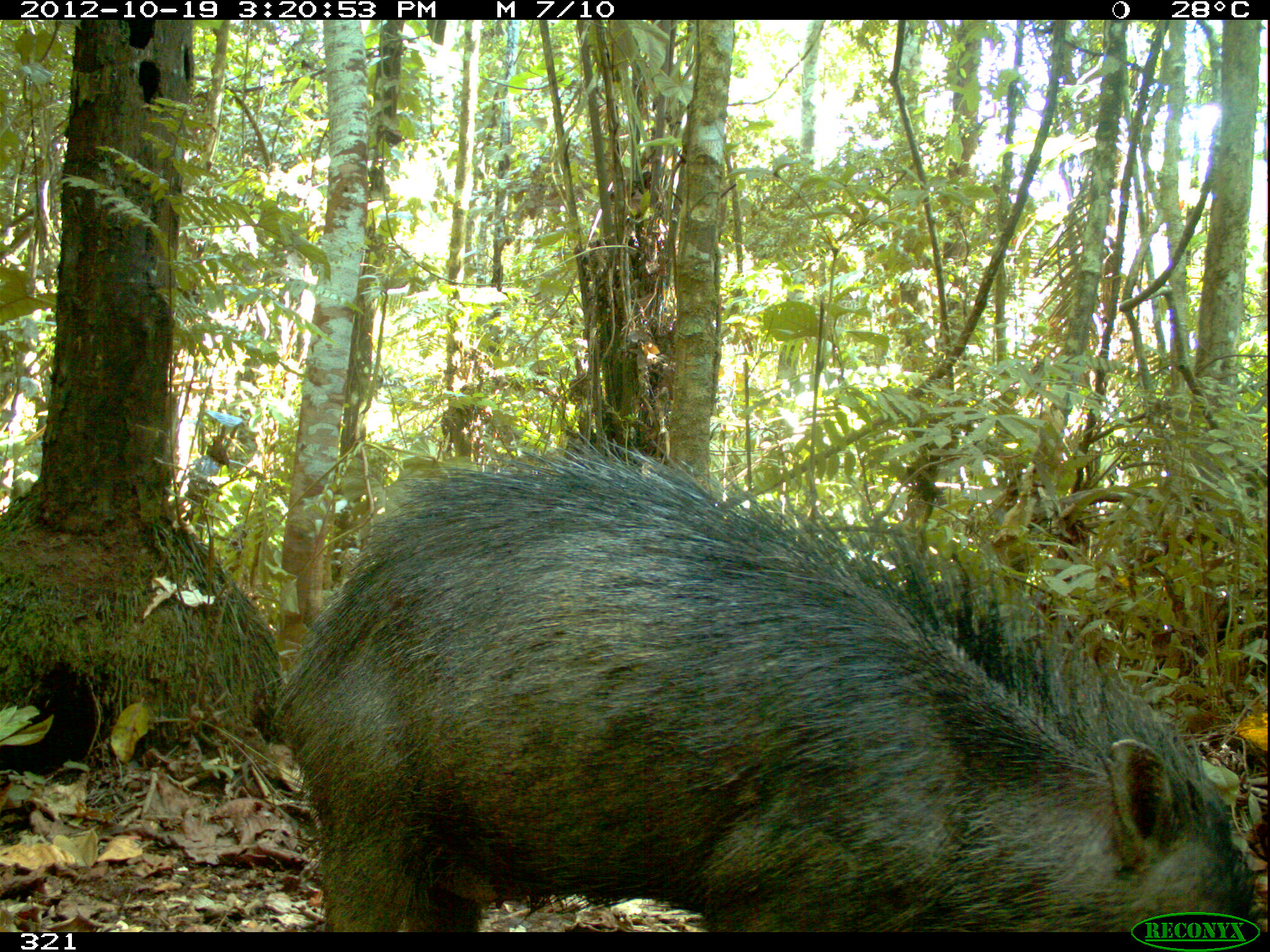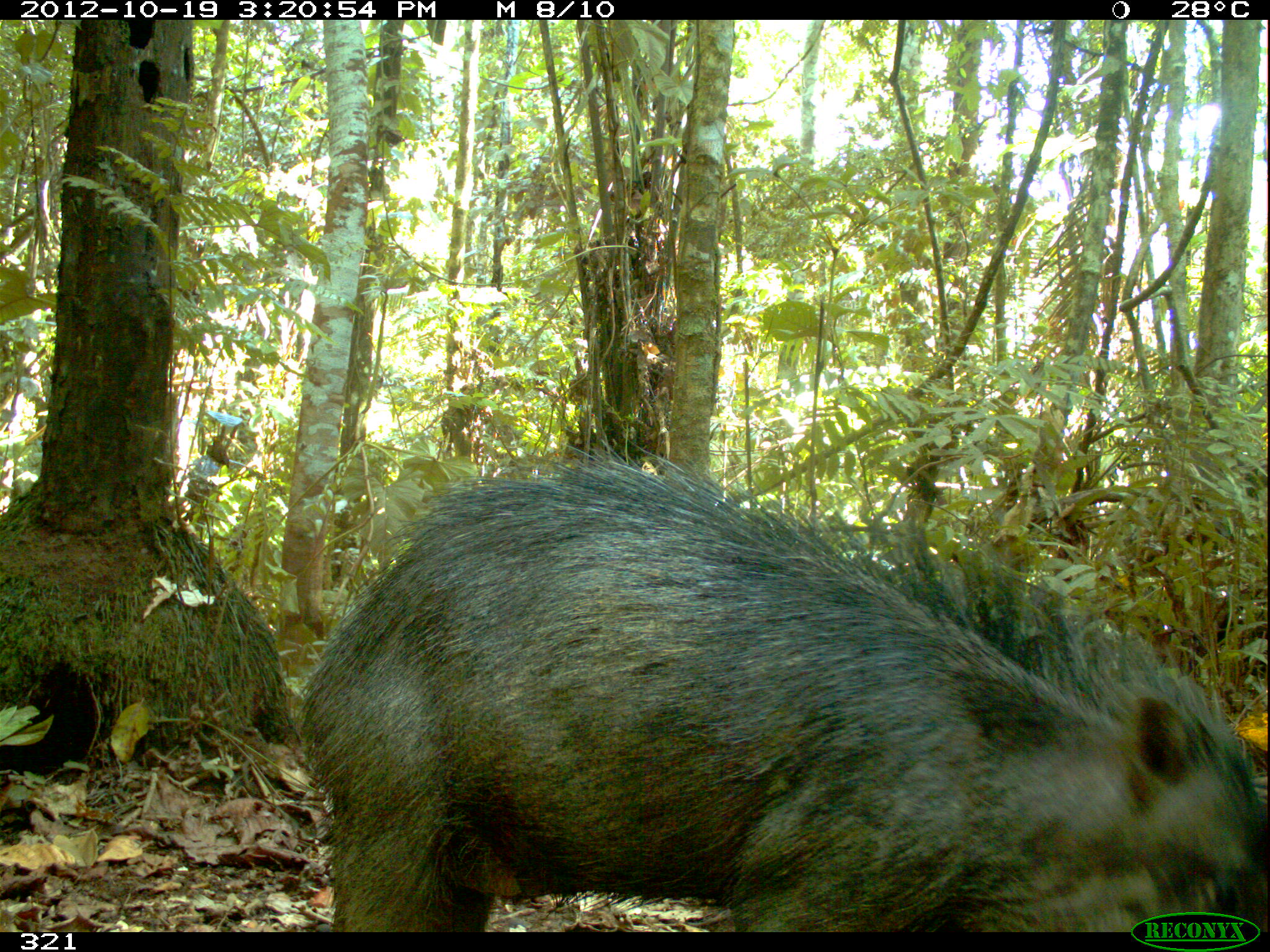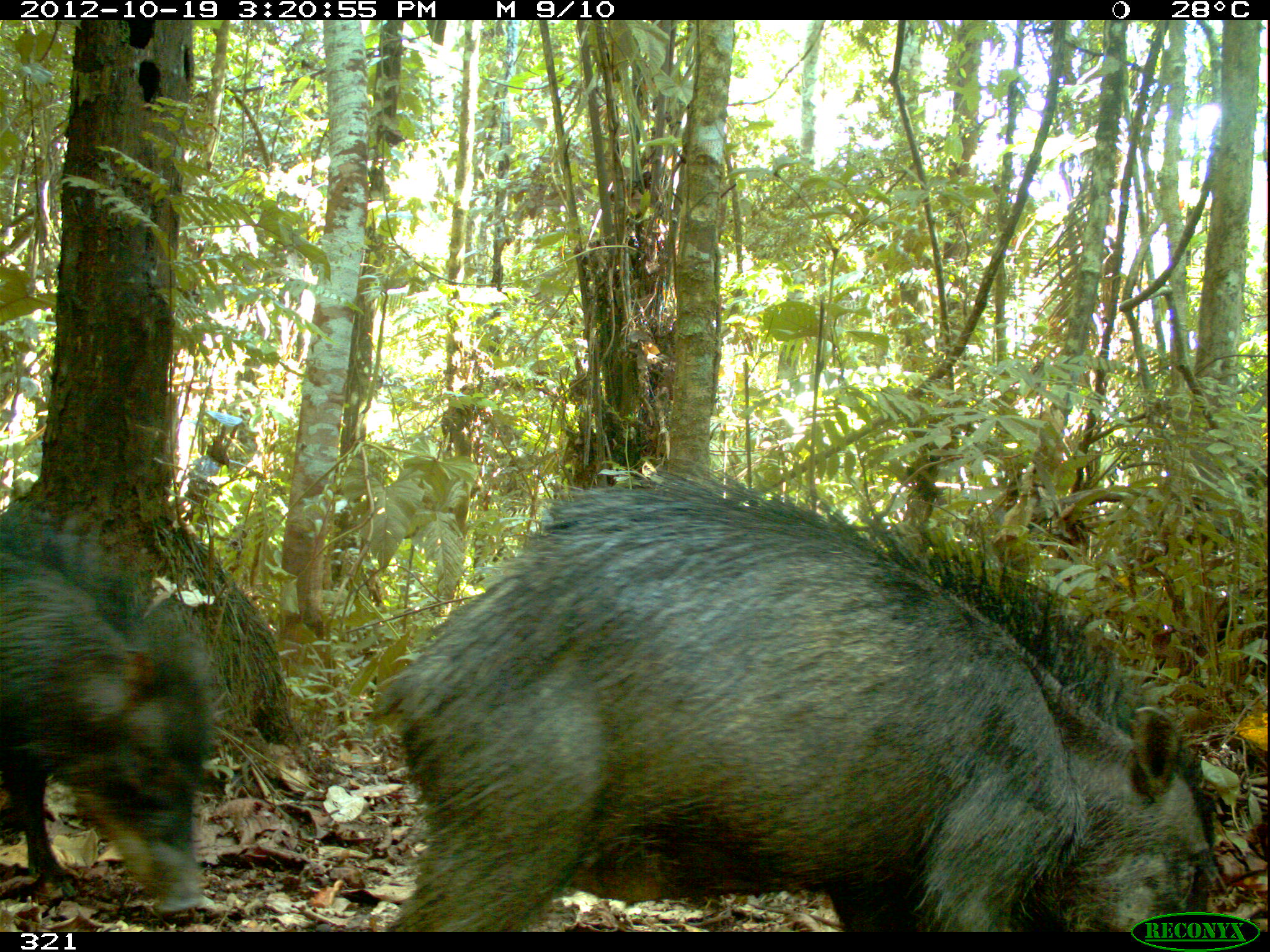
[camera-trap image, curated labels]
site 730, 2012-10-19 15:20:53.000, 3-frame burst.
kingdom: Animalia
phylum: Chordata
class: Mammalia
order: Artiodactyla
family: Tayassuidae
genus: Tayassu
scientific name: Tayassu pecari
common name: white-lipped peccary